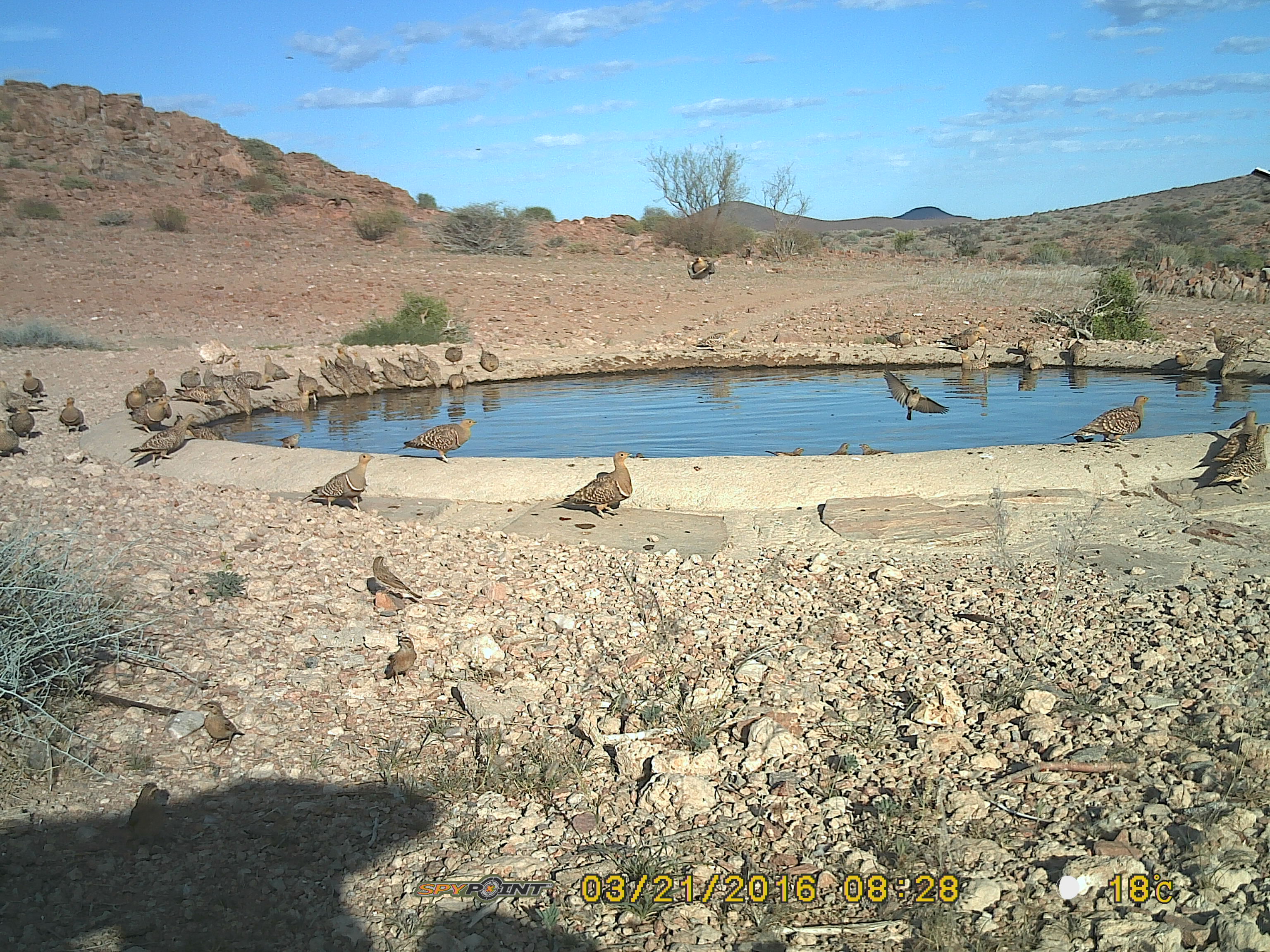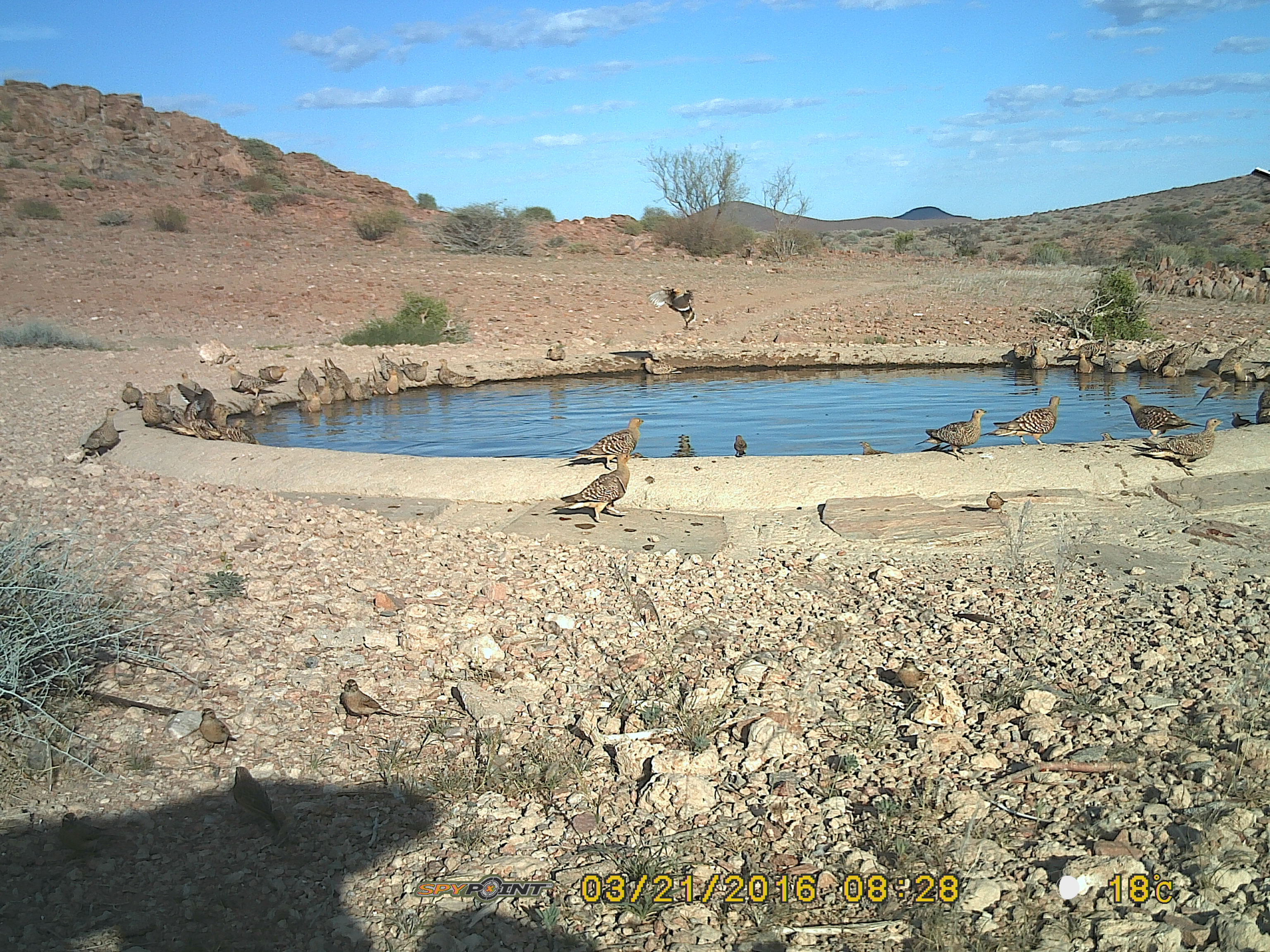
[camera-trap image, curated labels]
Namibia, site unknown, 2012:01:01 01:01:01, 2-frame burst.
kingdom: Animalia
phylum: Chordata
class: Aves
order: Pterocliformes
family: Pteroclidae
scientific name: Pteroclidae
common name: sandgrouse